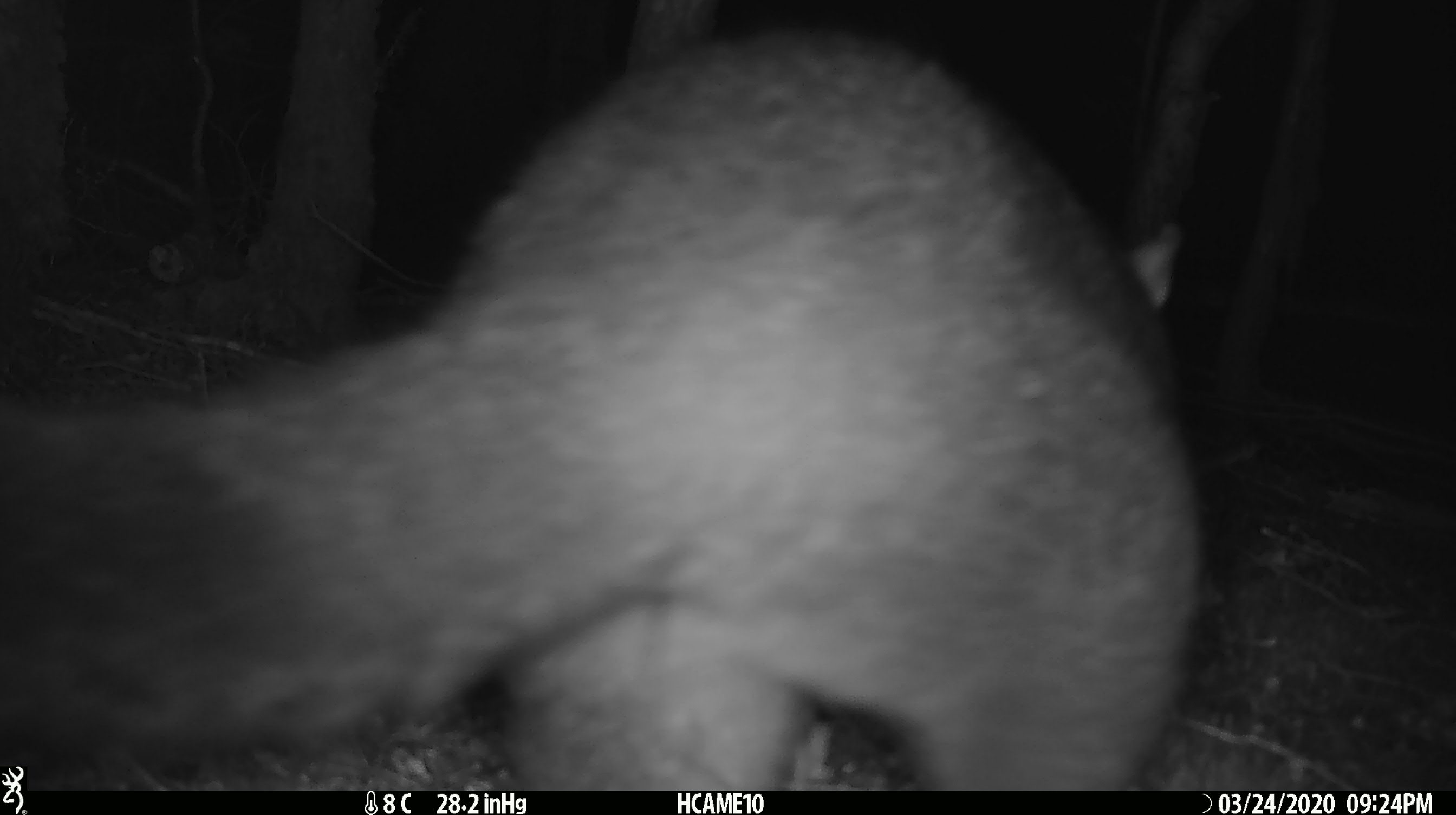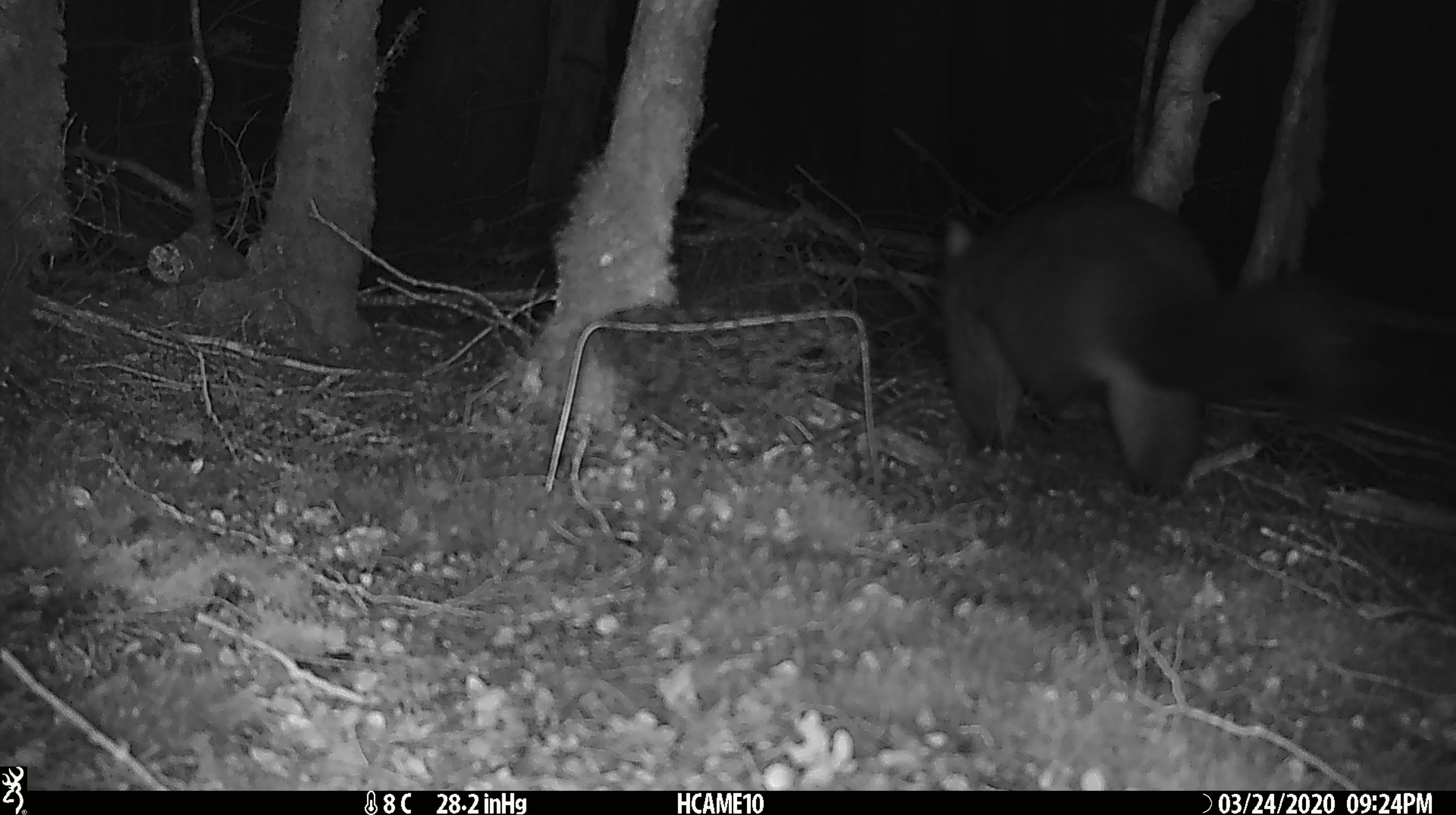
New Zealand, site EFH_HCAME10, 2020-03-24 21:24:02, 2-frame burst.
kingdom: Animalia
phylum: Chordata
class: Mammalia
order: Diprotodontia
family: Phalangeridae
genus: Trichosurus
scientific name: Trichosurus vulpecula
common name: common brushtail possum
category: possum